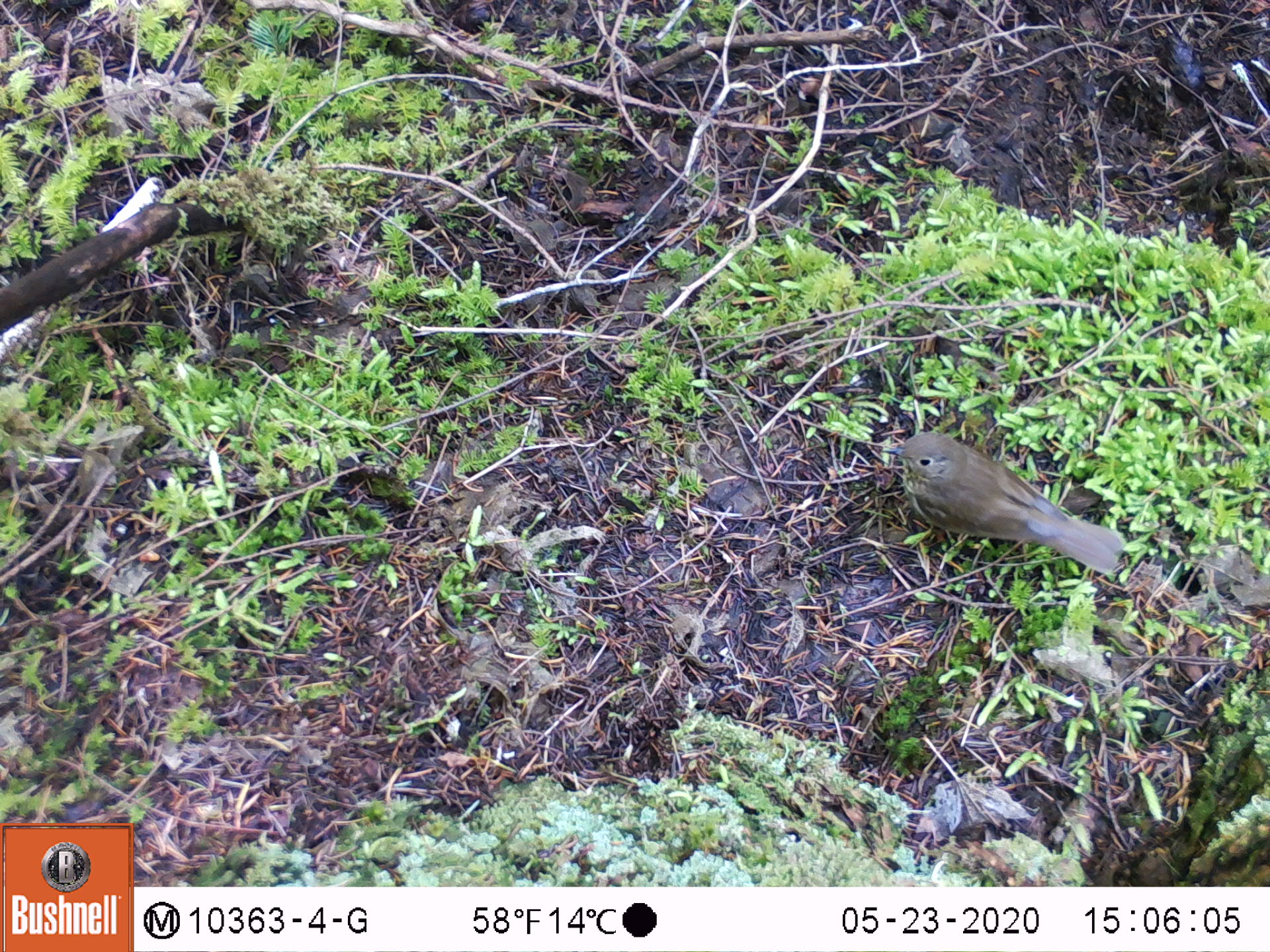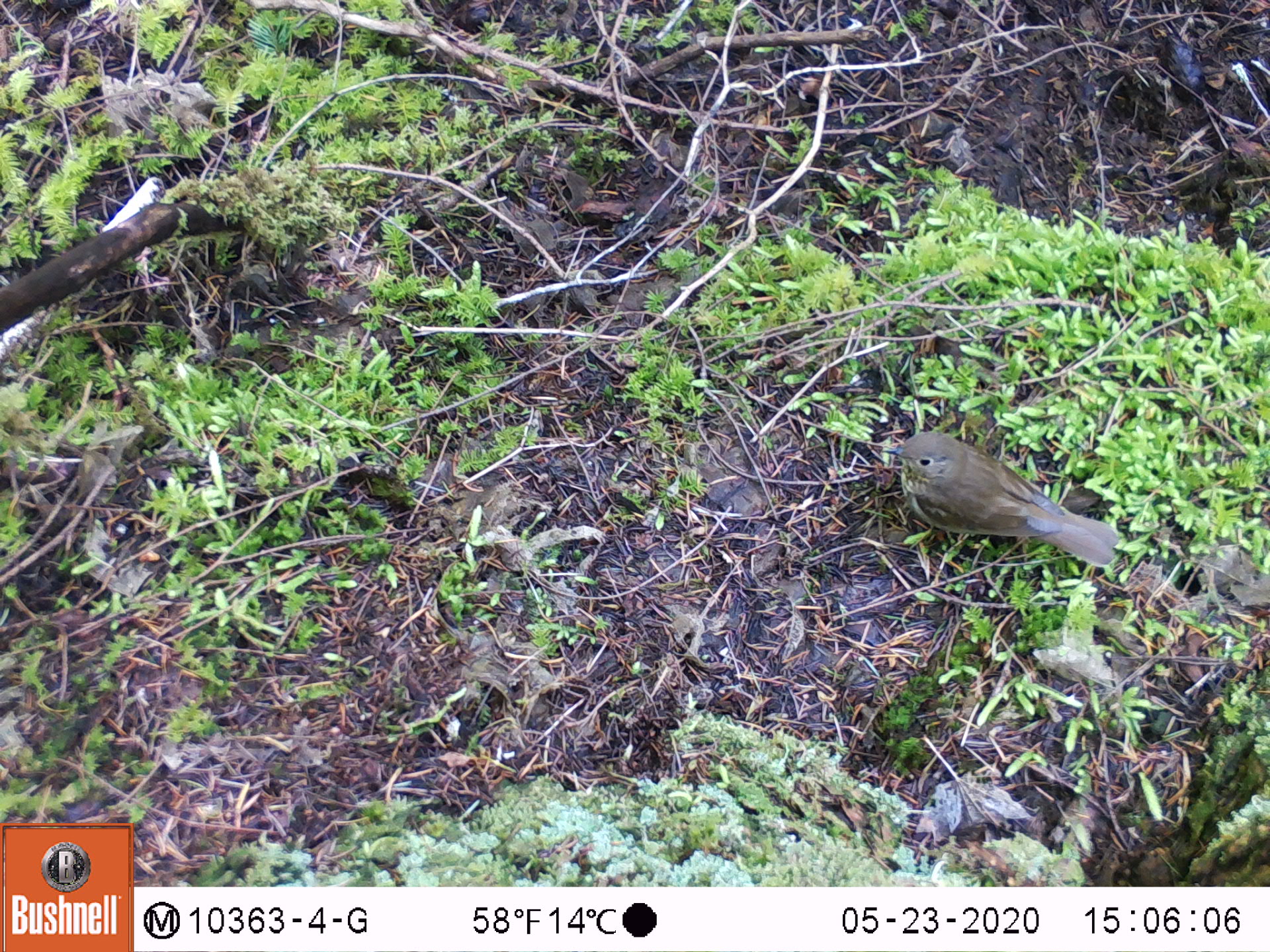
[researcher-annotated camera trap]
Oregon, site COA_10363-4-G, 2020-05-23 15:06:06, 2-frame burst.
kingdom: Animalia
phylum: Chordata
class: Aves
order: Passeriformes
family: Turdidae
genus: Ixoreus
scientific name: Ixoreus naevius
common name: varied thrush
Varied thrush (Ixoreus naevius).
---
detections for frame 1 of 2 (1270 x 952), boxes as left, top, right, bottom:
varied thrush: 888, 432, 1126, 579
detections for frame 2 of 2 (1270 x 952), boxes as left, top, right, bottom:
varied thrush: 881, 432, 1124, 568